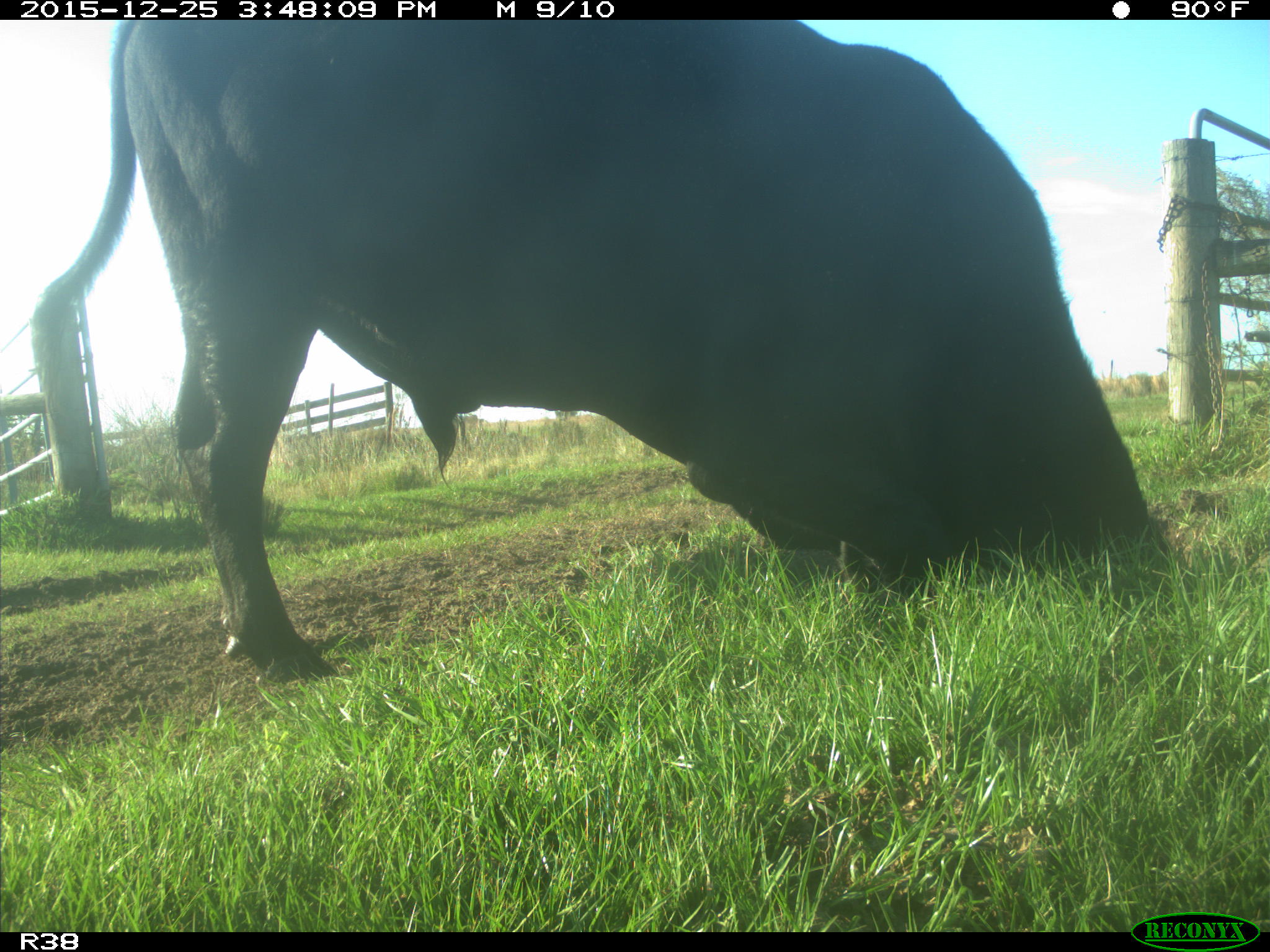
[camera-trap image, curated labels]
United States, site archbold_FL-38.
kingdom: Animalia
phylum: Chordata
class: Mammalia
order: Artiodactyla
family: Bovidae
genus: Bos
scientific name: Bos taurus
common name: domestic cow